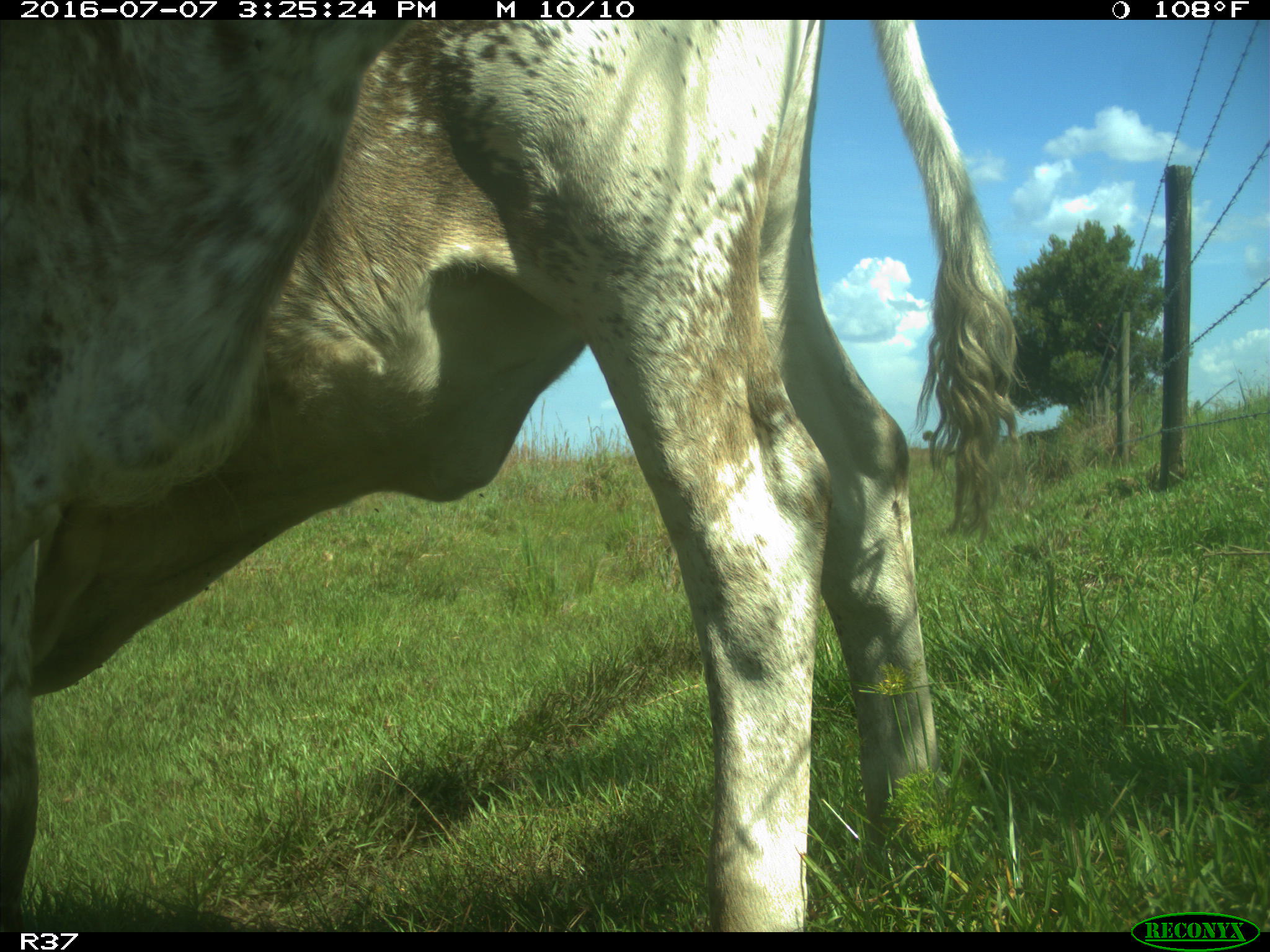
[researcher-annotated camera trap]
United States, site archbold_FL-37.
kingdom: Animalia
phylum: Chordata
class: Mammalia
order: Artiodactyla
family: Bovidae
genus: Bos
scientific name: Bos taurus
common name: domestic cow